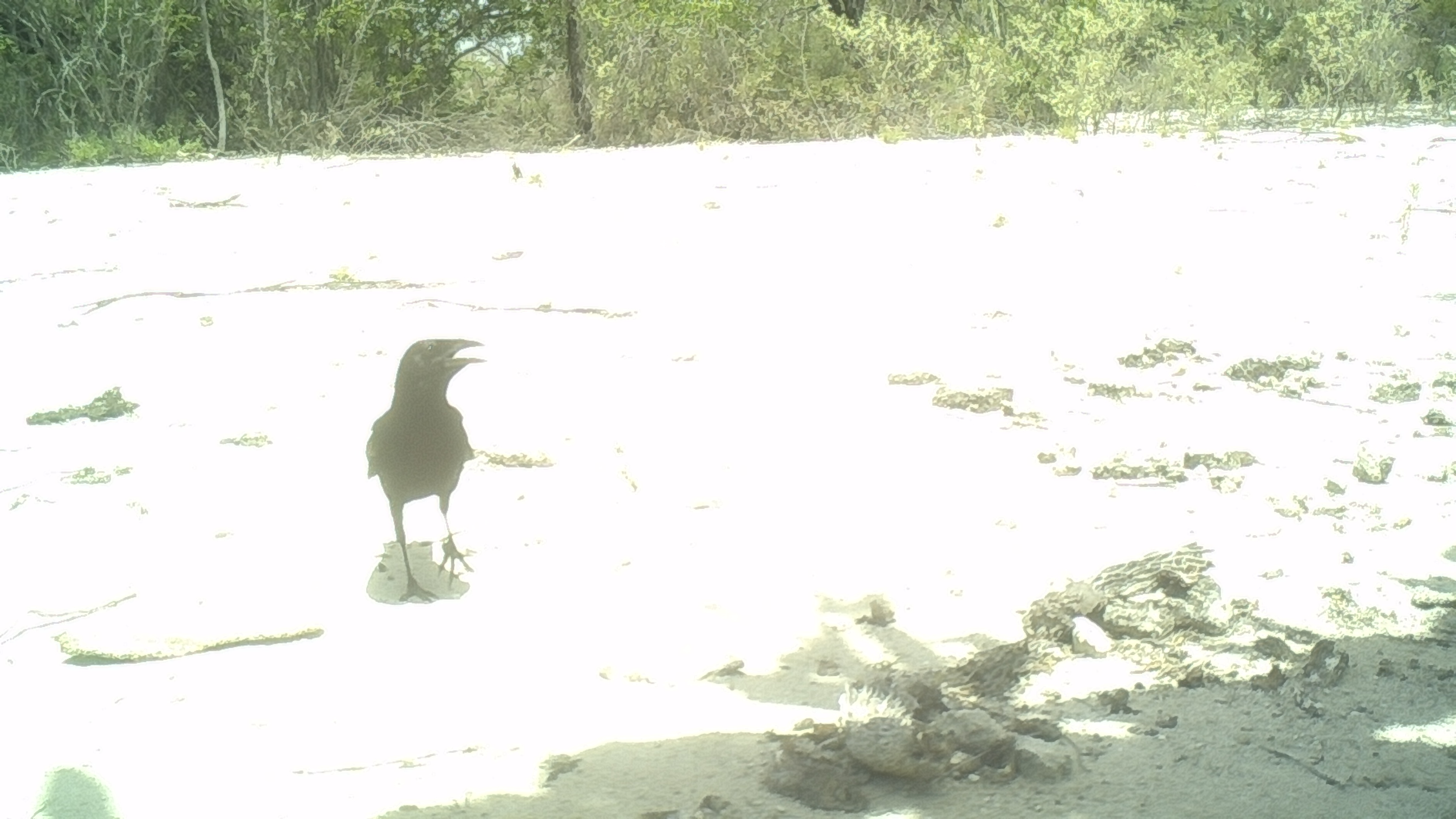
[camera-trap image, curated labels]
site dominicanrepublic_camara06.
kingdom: Animalia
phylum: Chordata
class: Aves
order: Passeriformes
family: Corvidae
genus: Corvus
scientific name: Corvus corax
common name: raven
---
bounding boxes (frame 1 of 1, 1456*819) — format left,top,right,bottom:
raven: 363,331,484,601